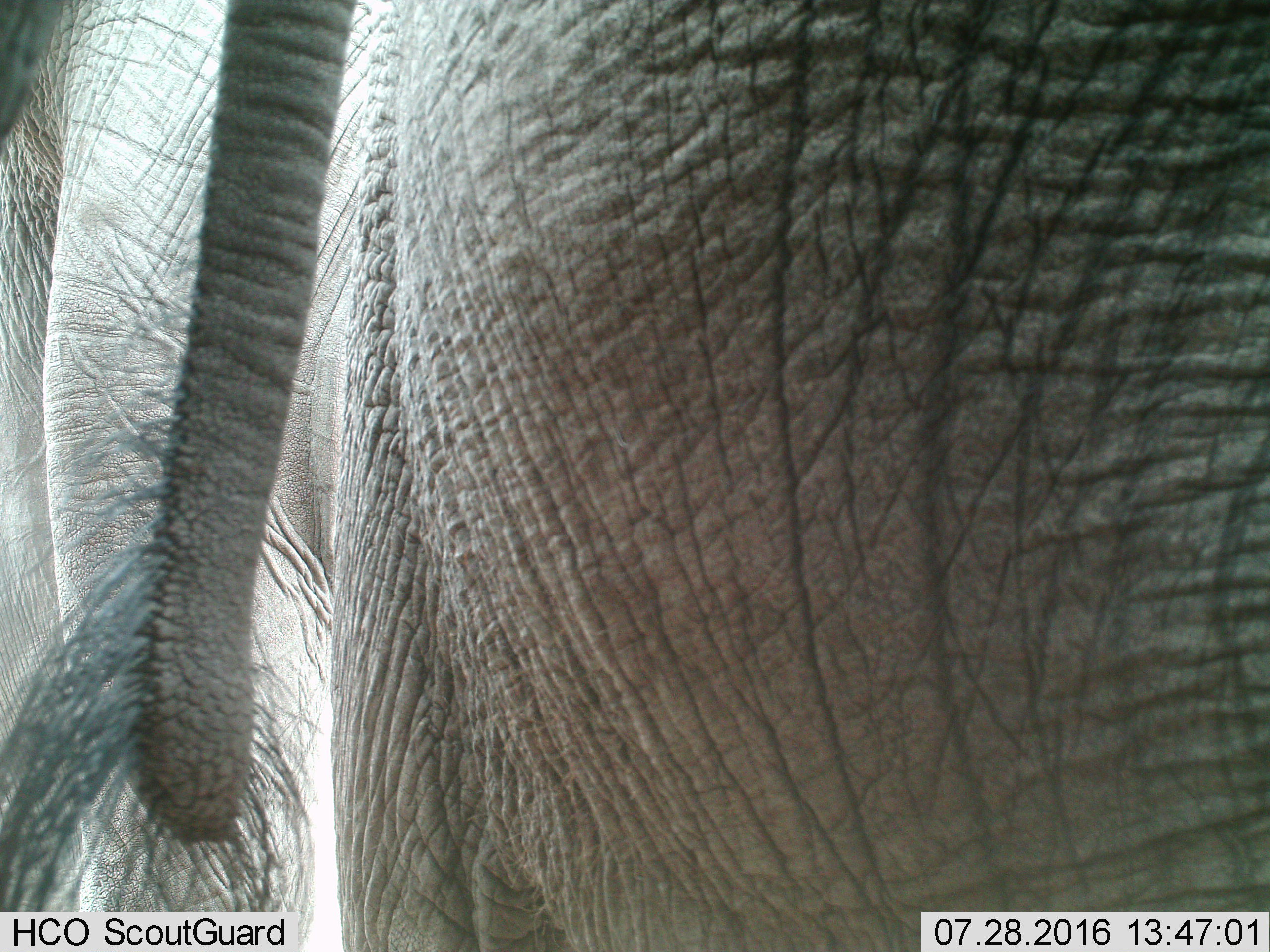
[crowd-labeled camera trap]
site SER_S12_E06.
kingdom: Animalia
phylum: Chordata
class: Mammalia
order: Proboscidea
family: Elephantidae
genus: Loxodonta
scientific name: Loxodonta africana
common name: african bush elephant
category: elephant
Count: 2.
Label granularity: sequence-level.